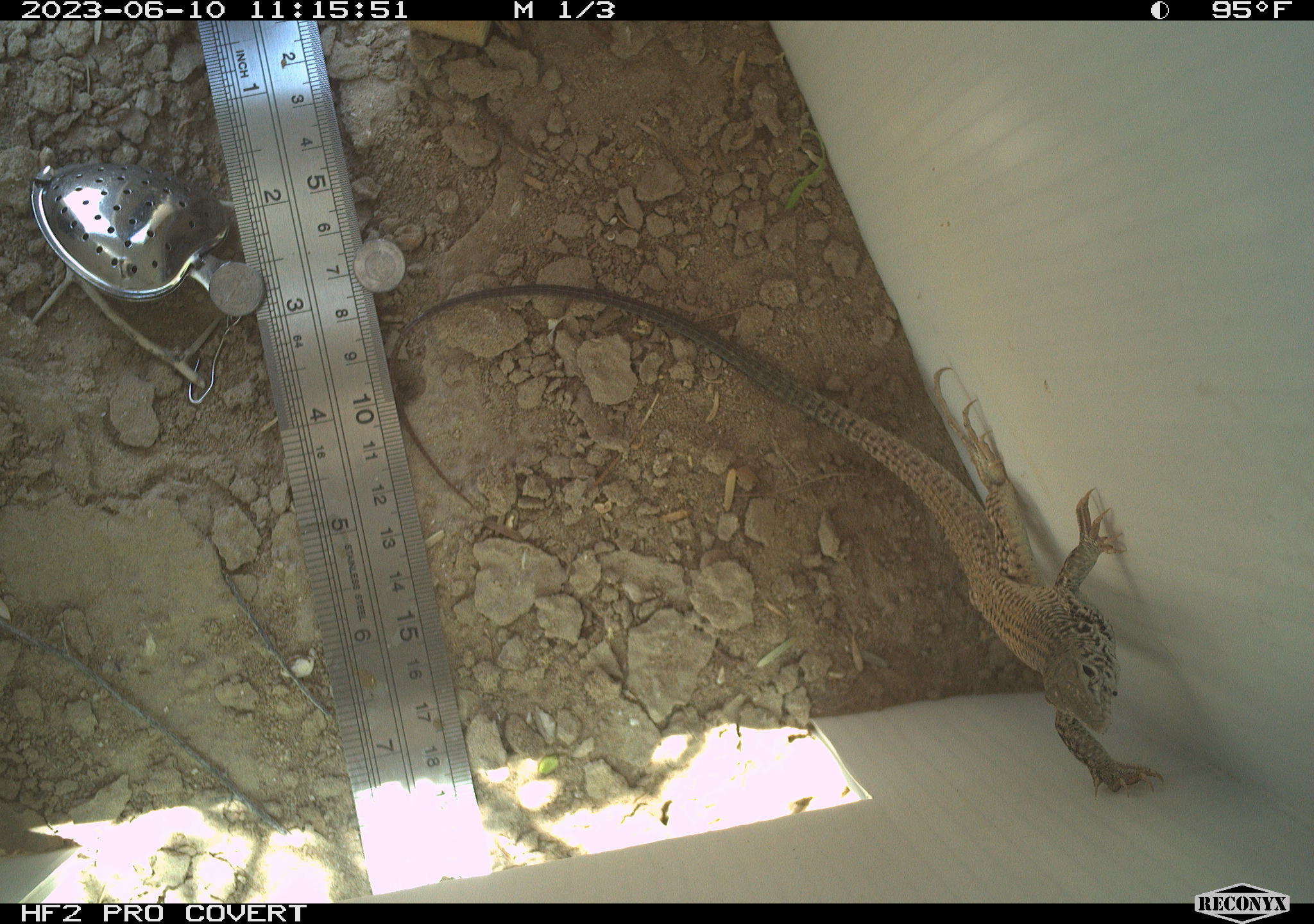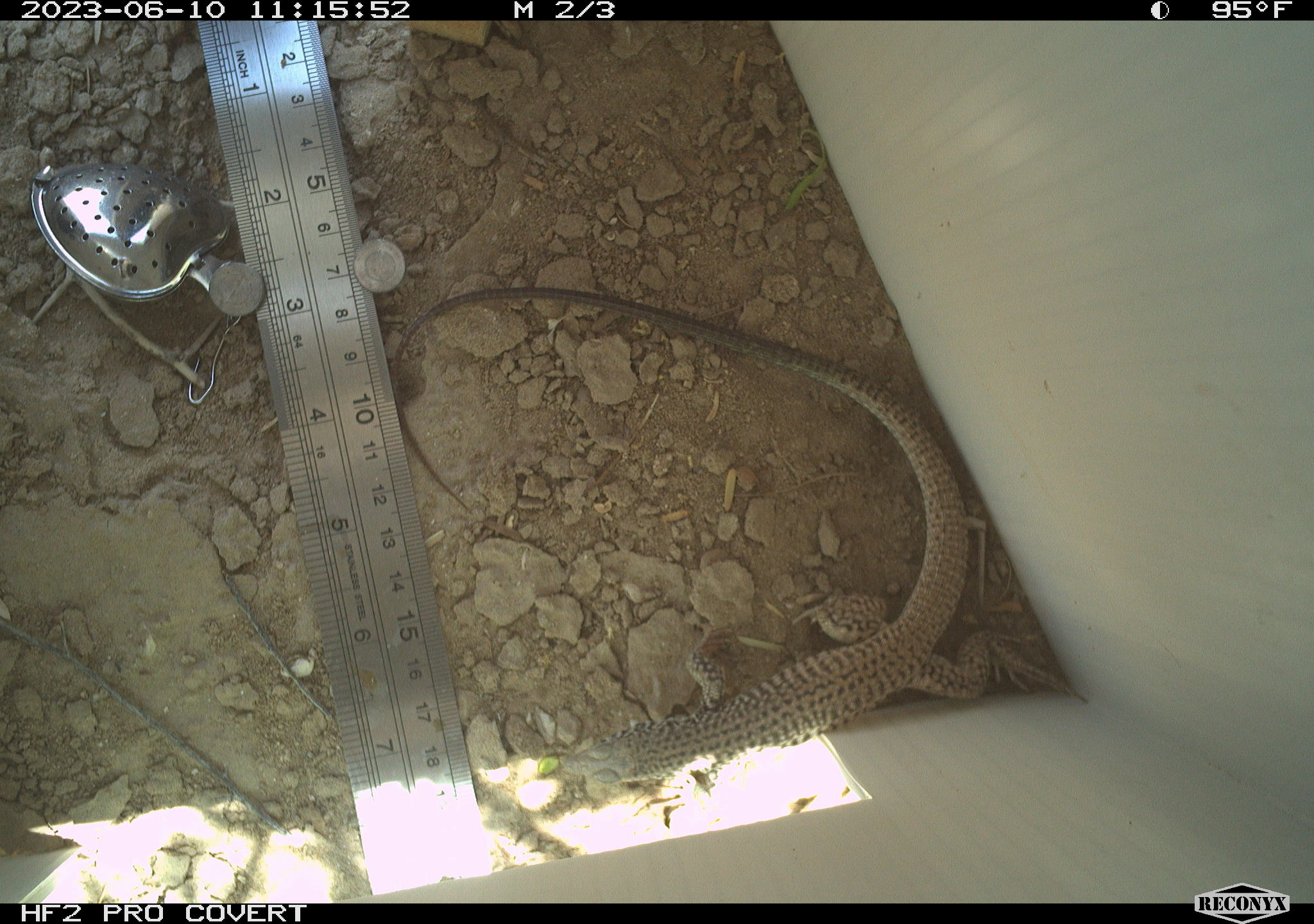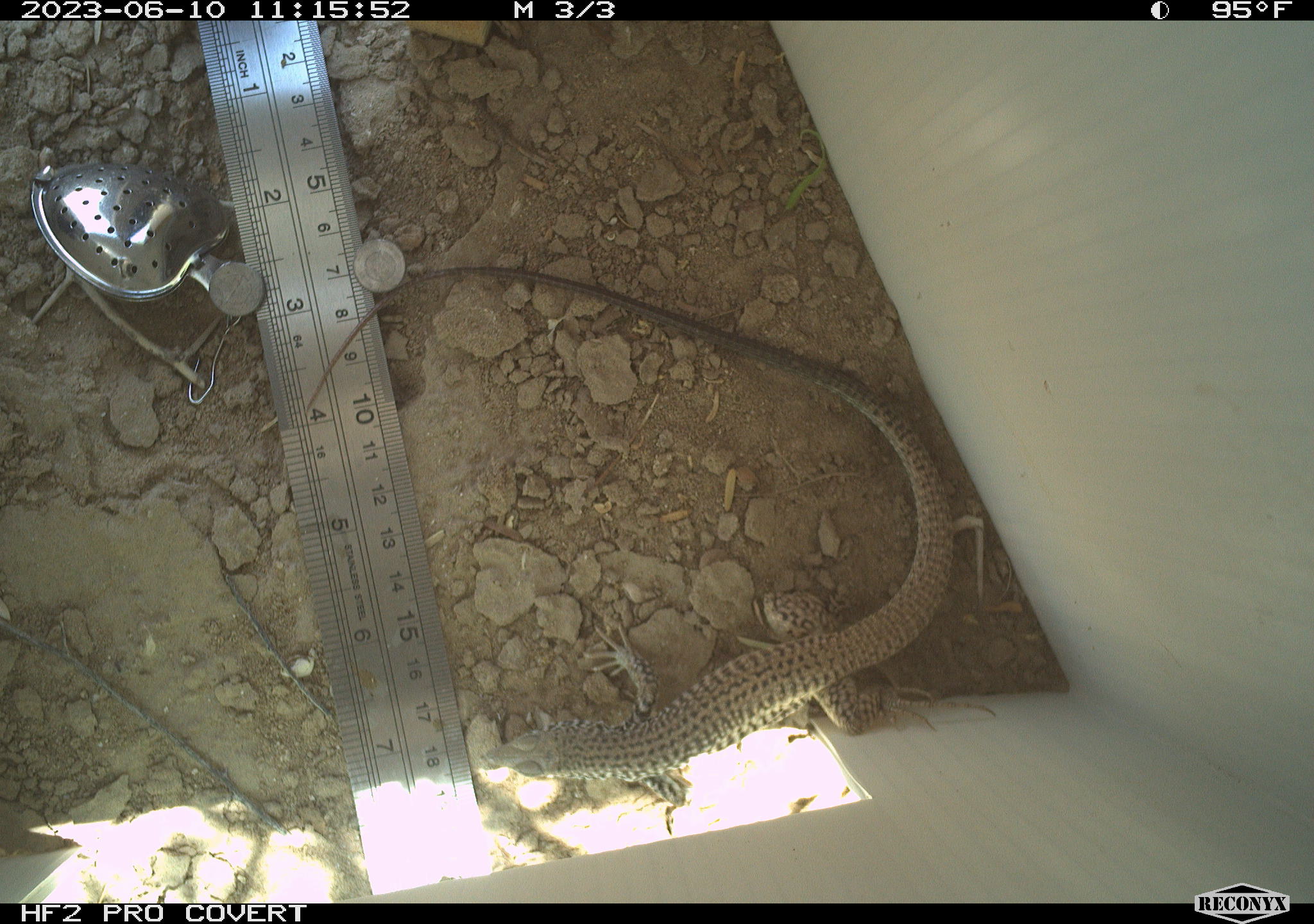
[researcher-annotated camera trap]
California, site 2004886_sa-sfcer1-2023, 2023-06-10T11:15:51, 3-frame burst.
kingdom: Animalia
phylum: Chordata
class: Reptilia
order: Squamata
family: Teiidae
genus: Aspidoscelis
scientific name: Aspidoscelis tigris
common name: western whiptail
Western whiptail (Aspidoscelis tigris).